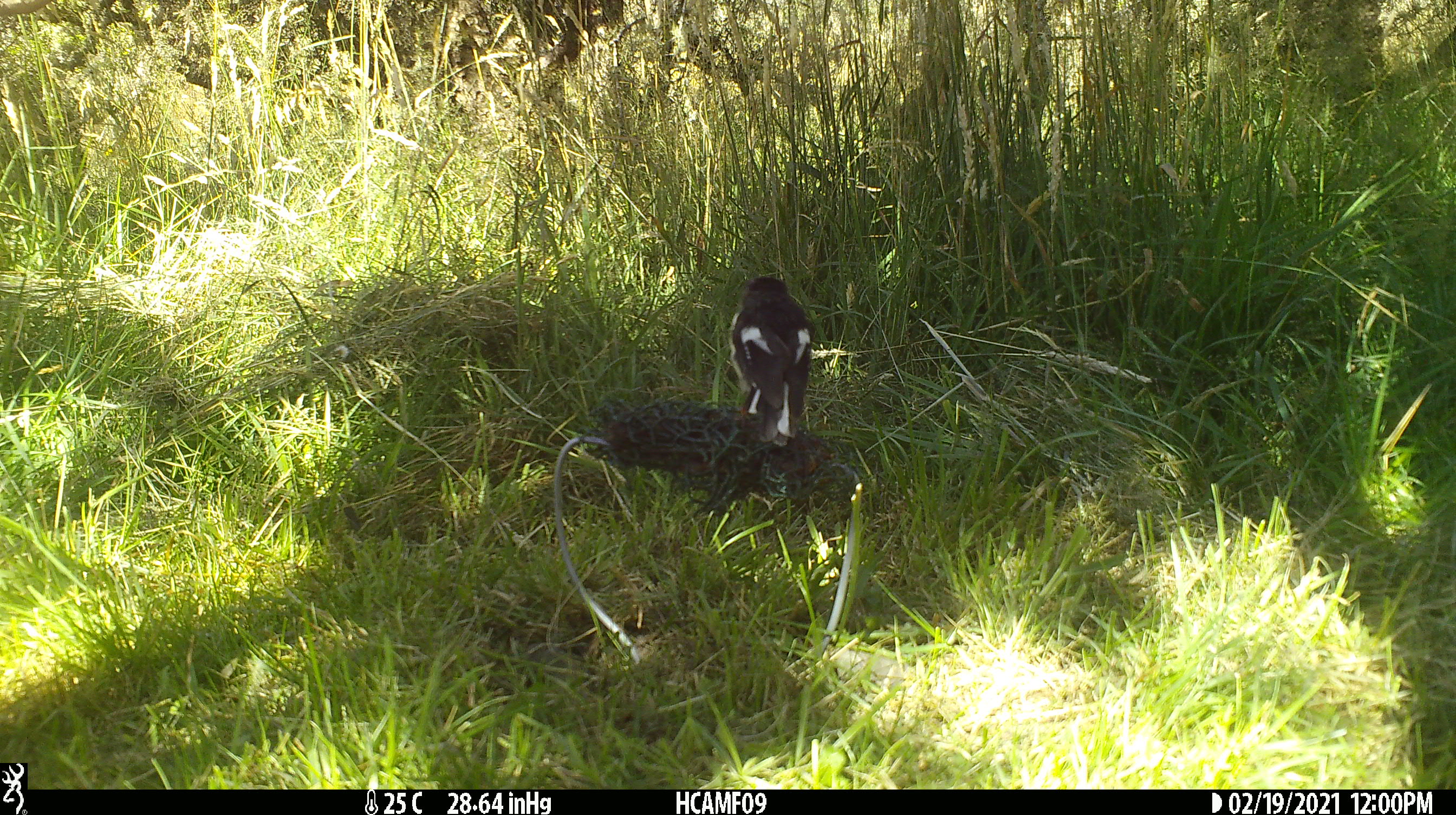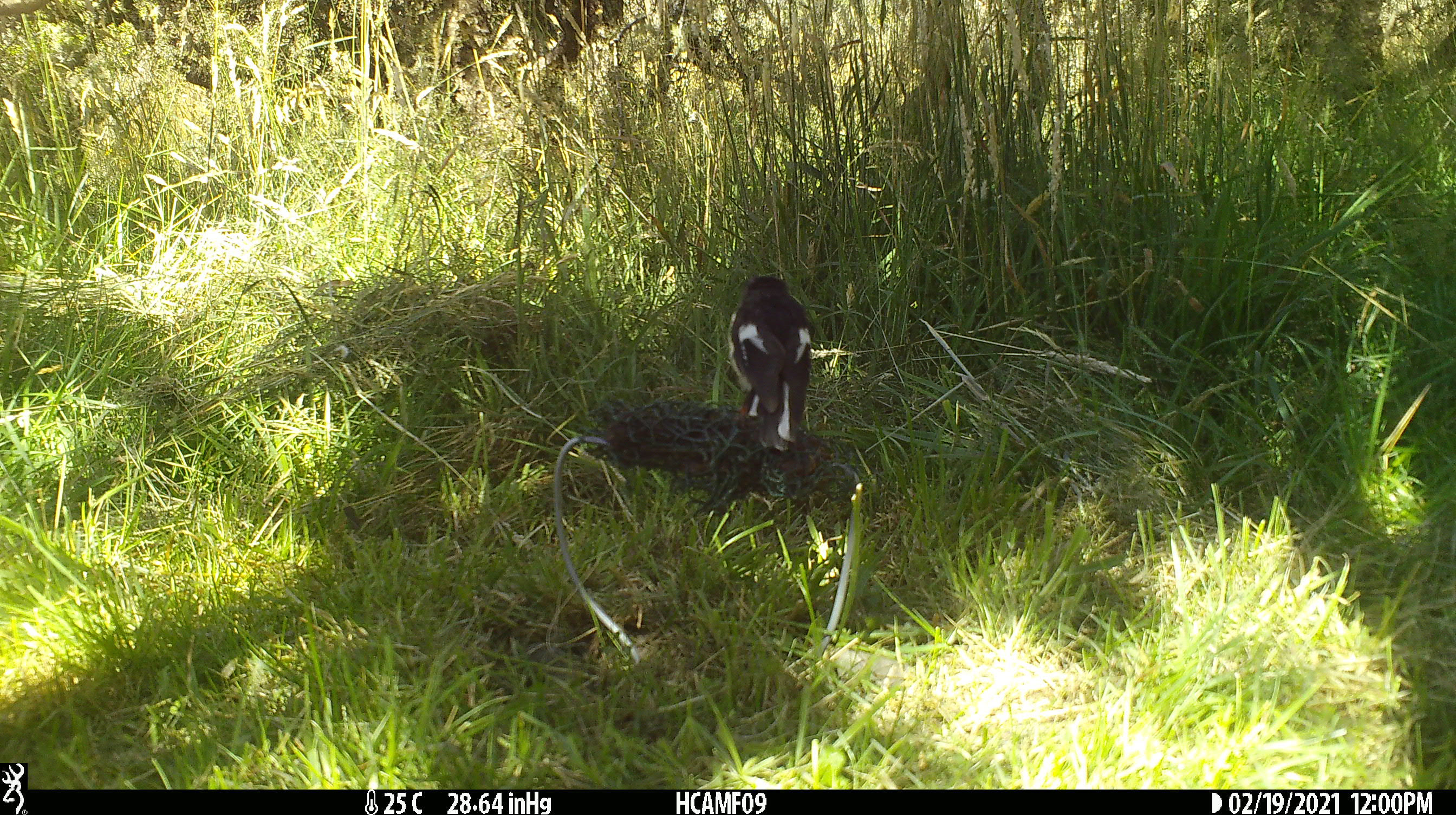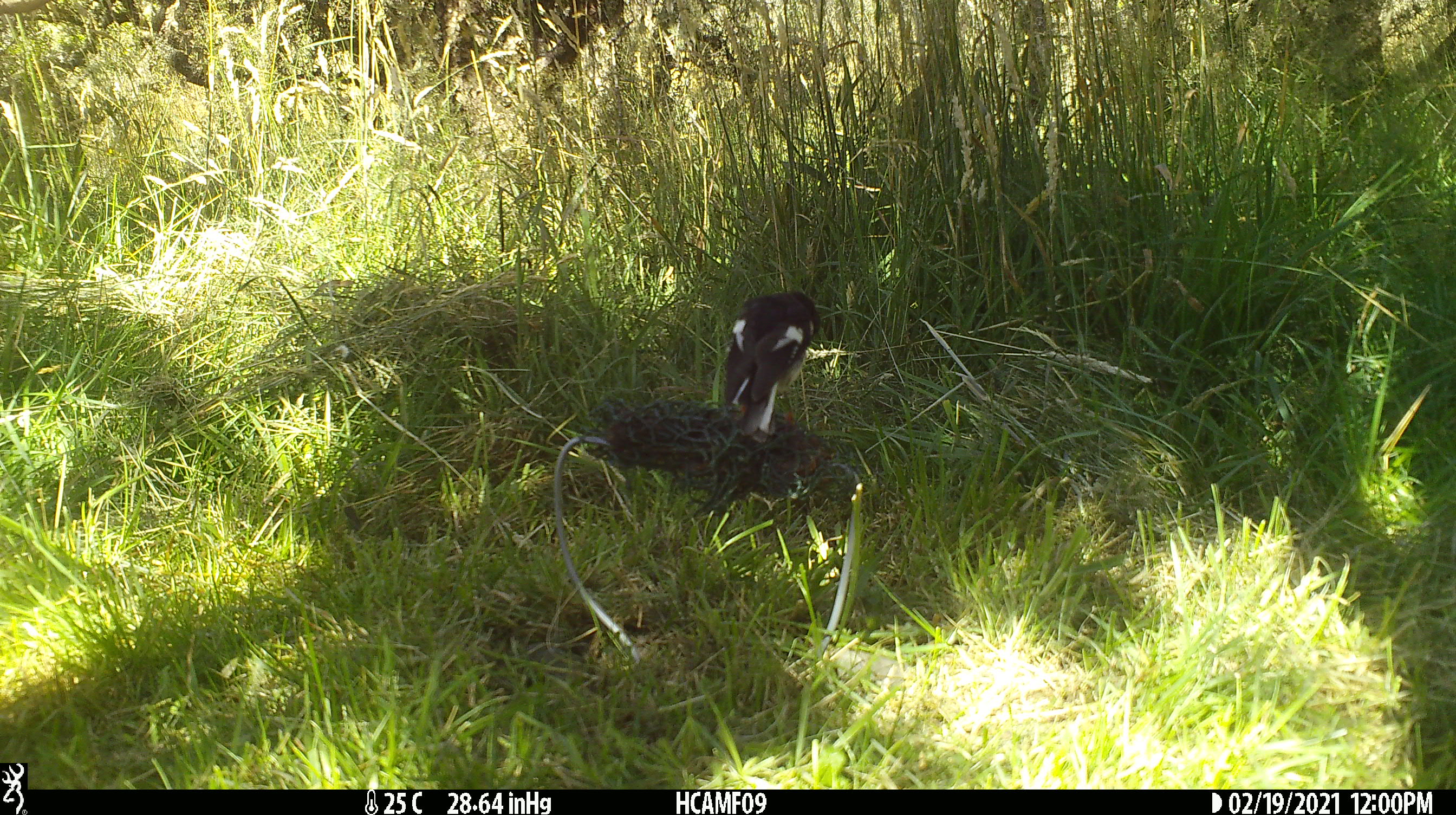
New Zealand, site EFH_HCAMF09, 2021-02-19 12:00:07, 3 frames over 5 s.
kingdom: Animalia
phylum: Chordata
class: Aves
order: Passeriformes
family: Petroicidae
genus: Petroica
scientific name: Petroica macrocephala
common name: tomtit